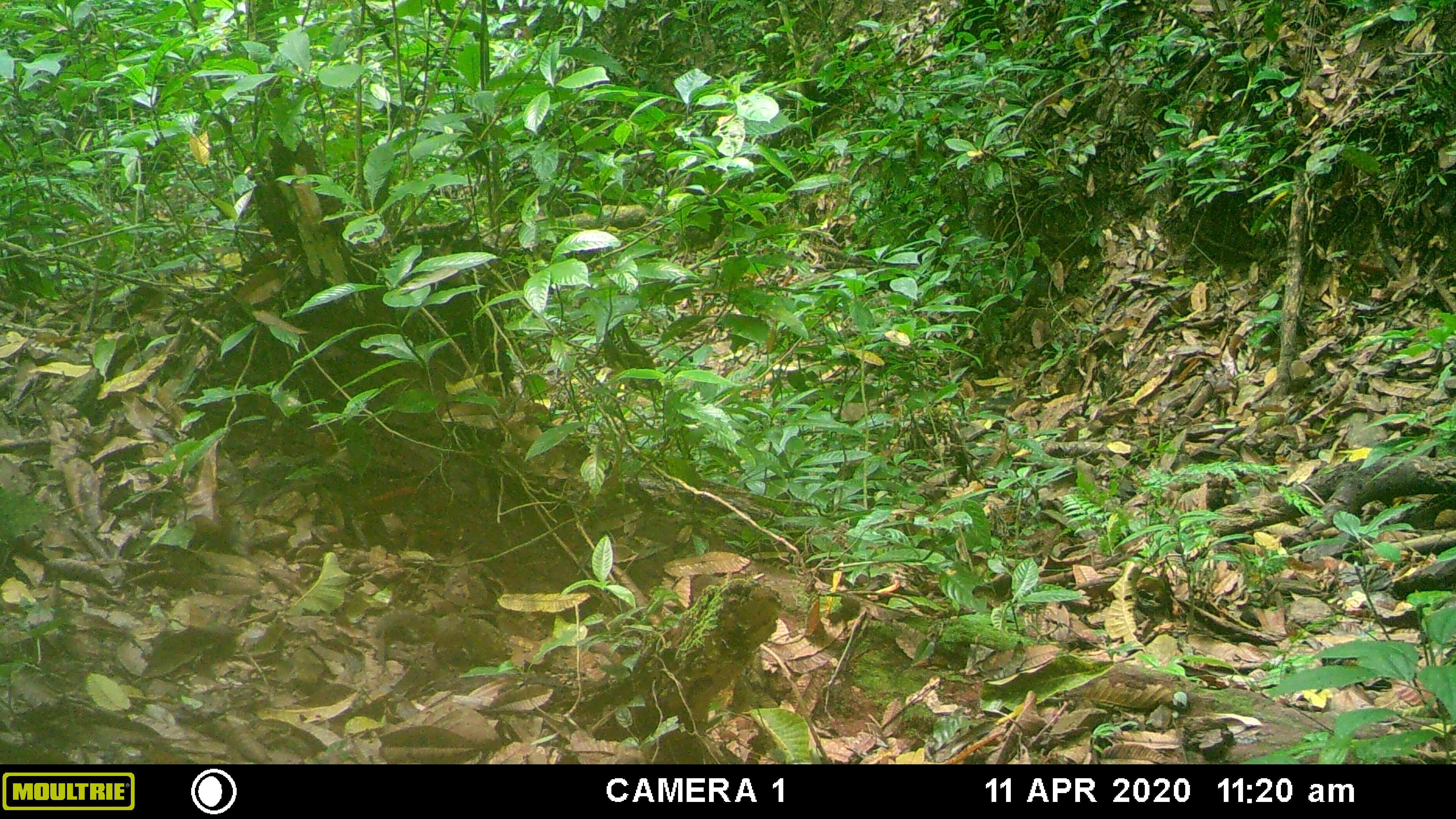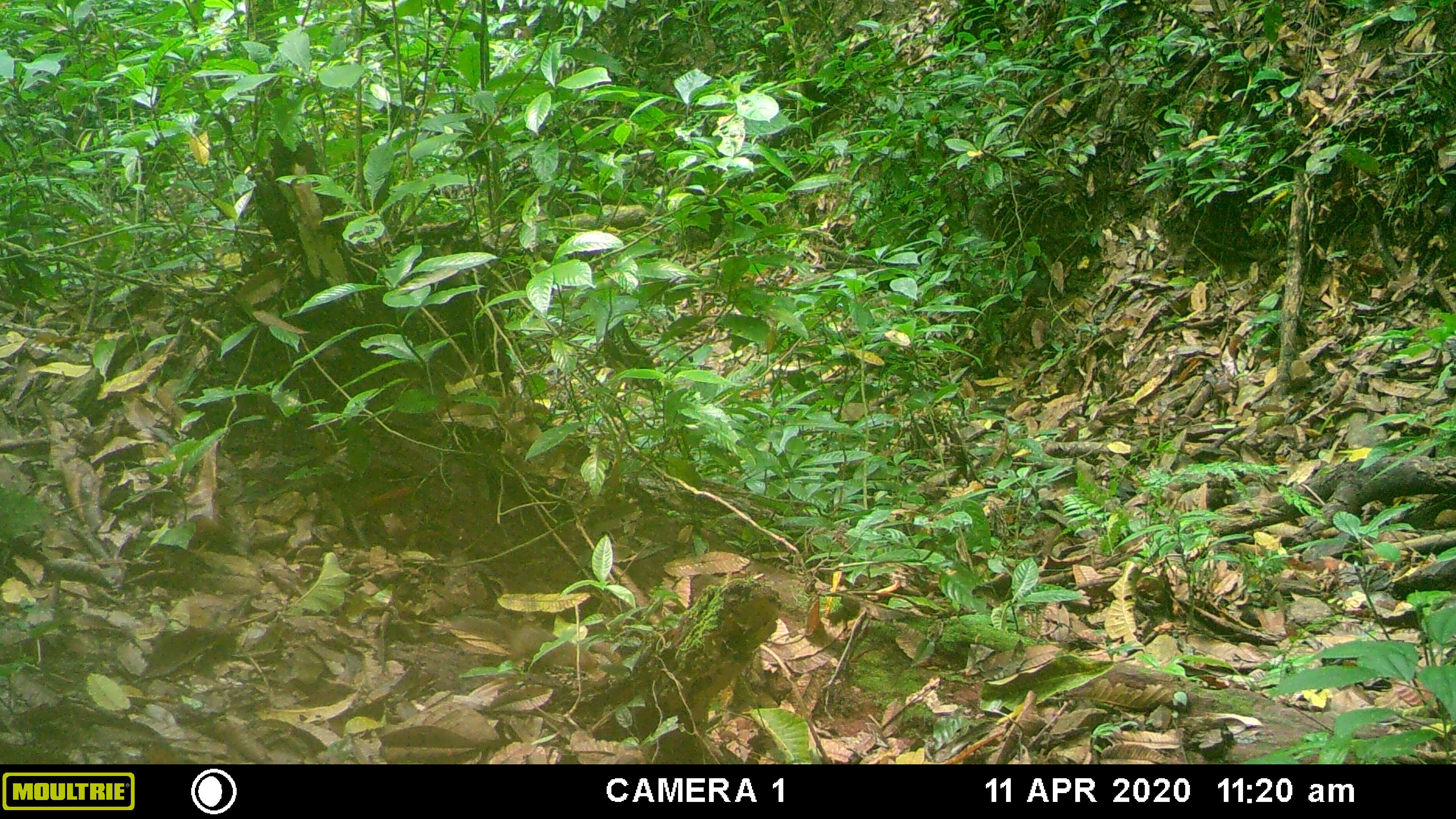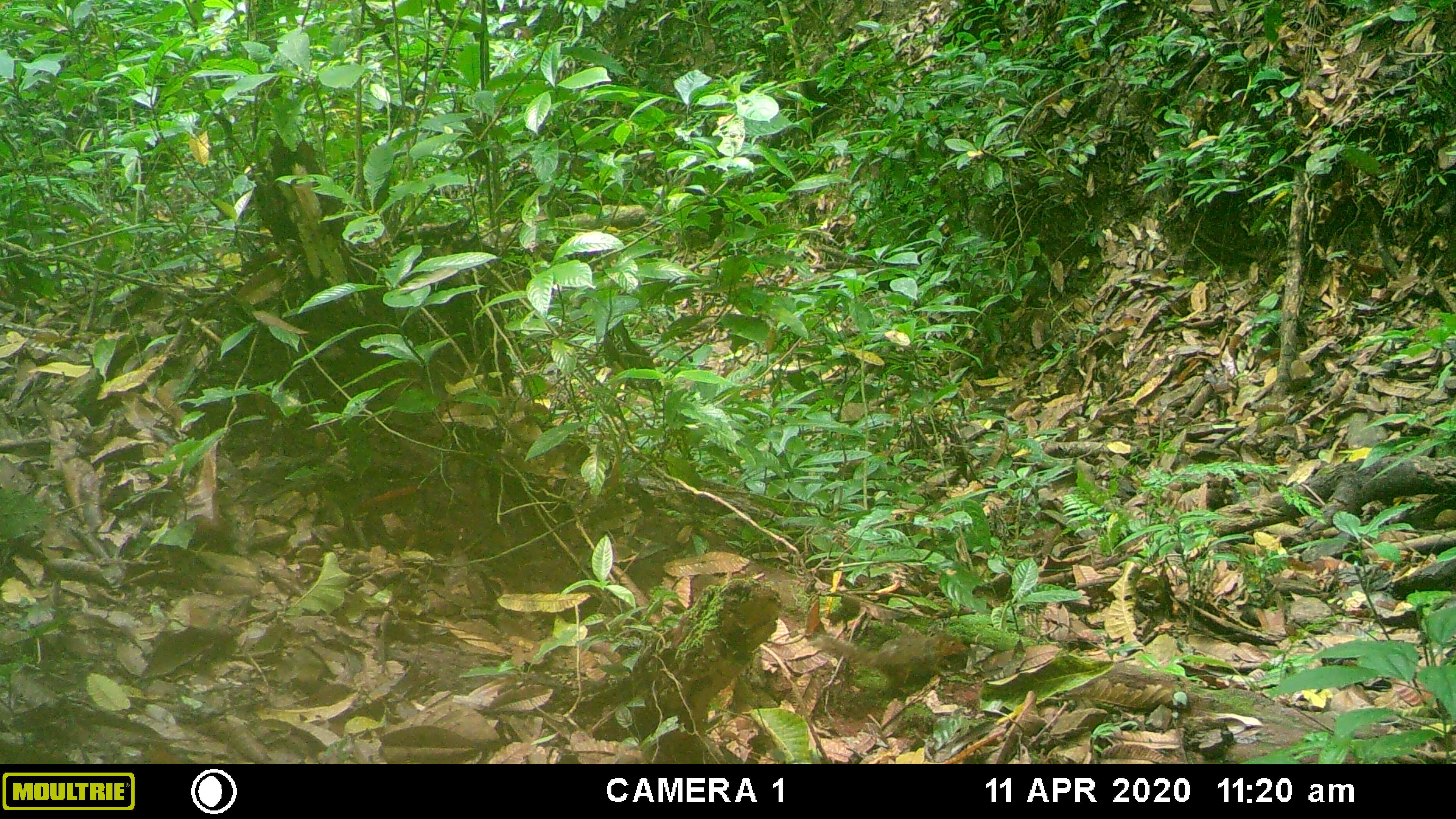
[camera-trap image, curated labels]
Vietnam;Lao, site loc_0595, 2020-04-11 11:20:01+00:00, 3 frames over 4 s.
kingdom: Animalia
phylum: Chordata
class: Mammalia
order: Rodentia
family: Sciuridae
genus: Dremomys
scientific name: Dremomys rufigenis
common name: red-cheeked squirrel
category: red cheeked squirrel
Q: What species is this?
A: Red cheeked squirrel (red-cheeked squirrel) (Dremomys rufigenis).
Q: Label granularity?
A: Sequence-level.